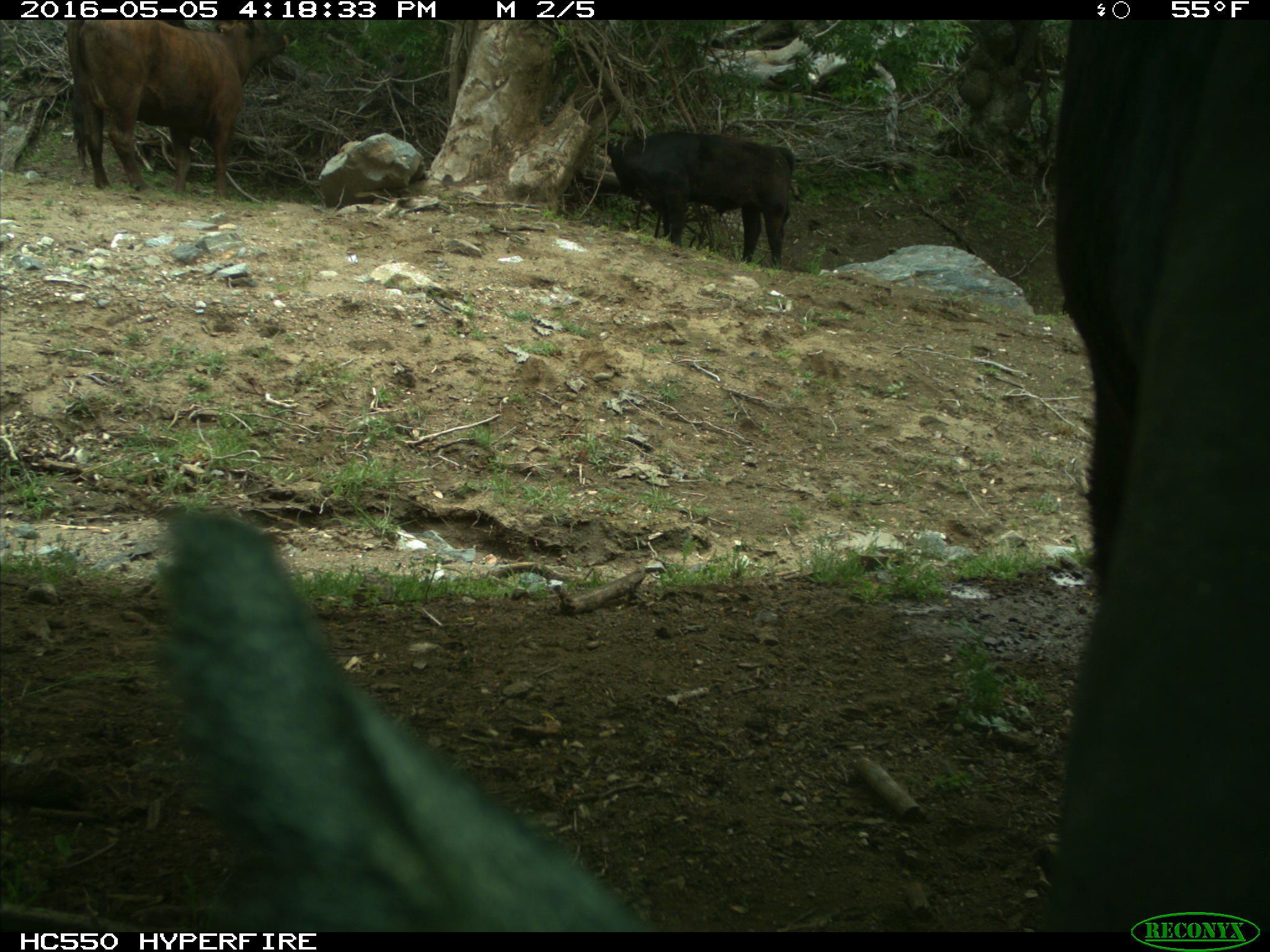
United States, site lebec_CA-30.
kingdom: Animalia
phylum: Chordata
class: Mammalia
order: Artiodactyla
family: Bovidae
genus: Bos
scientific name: Bos taurus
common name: domestic cow